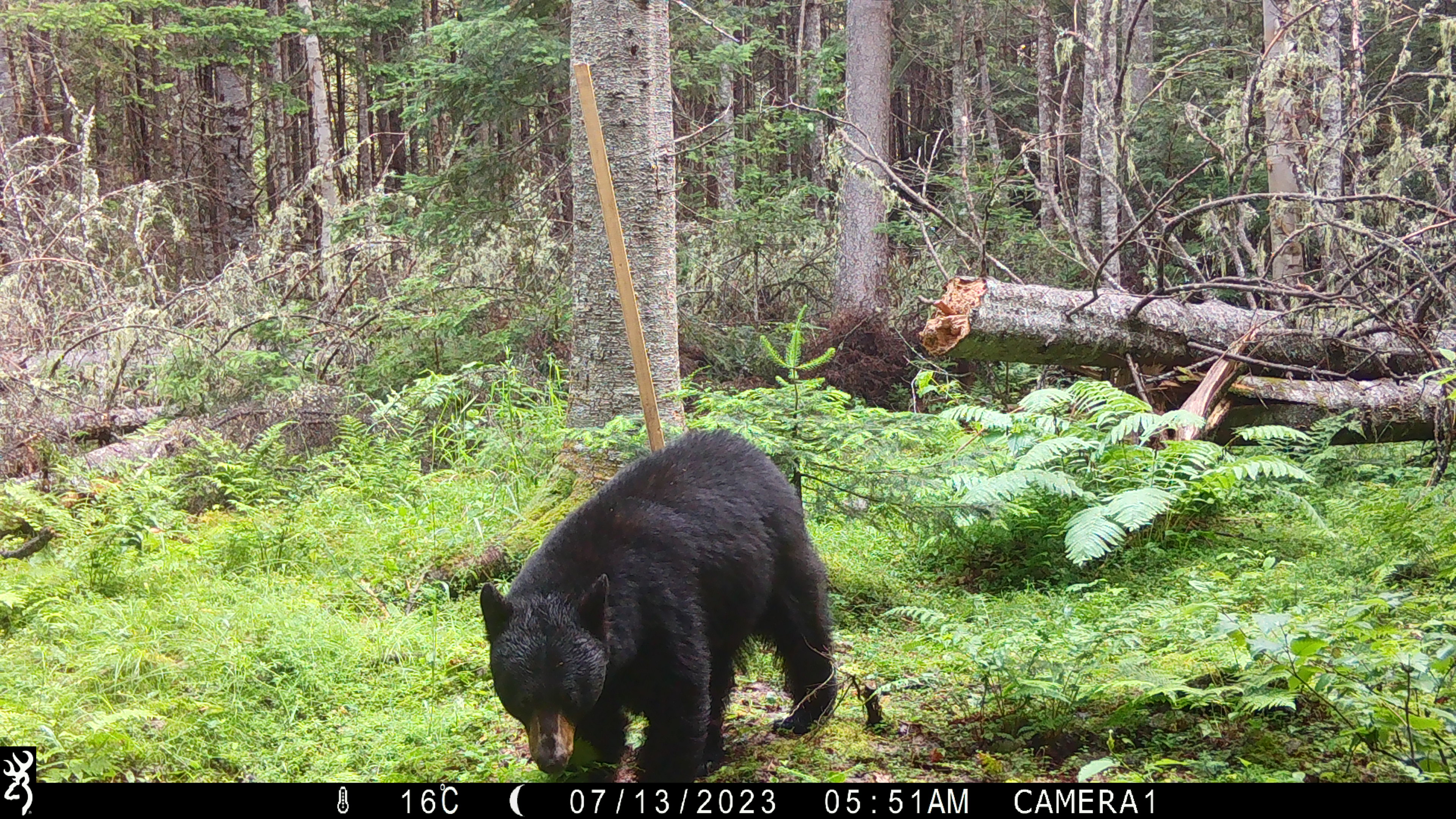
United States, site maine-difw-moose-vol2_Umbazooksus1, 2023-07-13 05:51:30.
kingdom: Animalia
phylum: Chordata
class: Mammalia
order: Carnivora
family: Ursidae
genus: Ursus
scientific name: Ursus americanus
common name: black bear